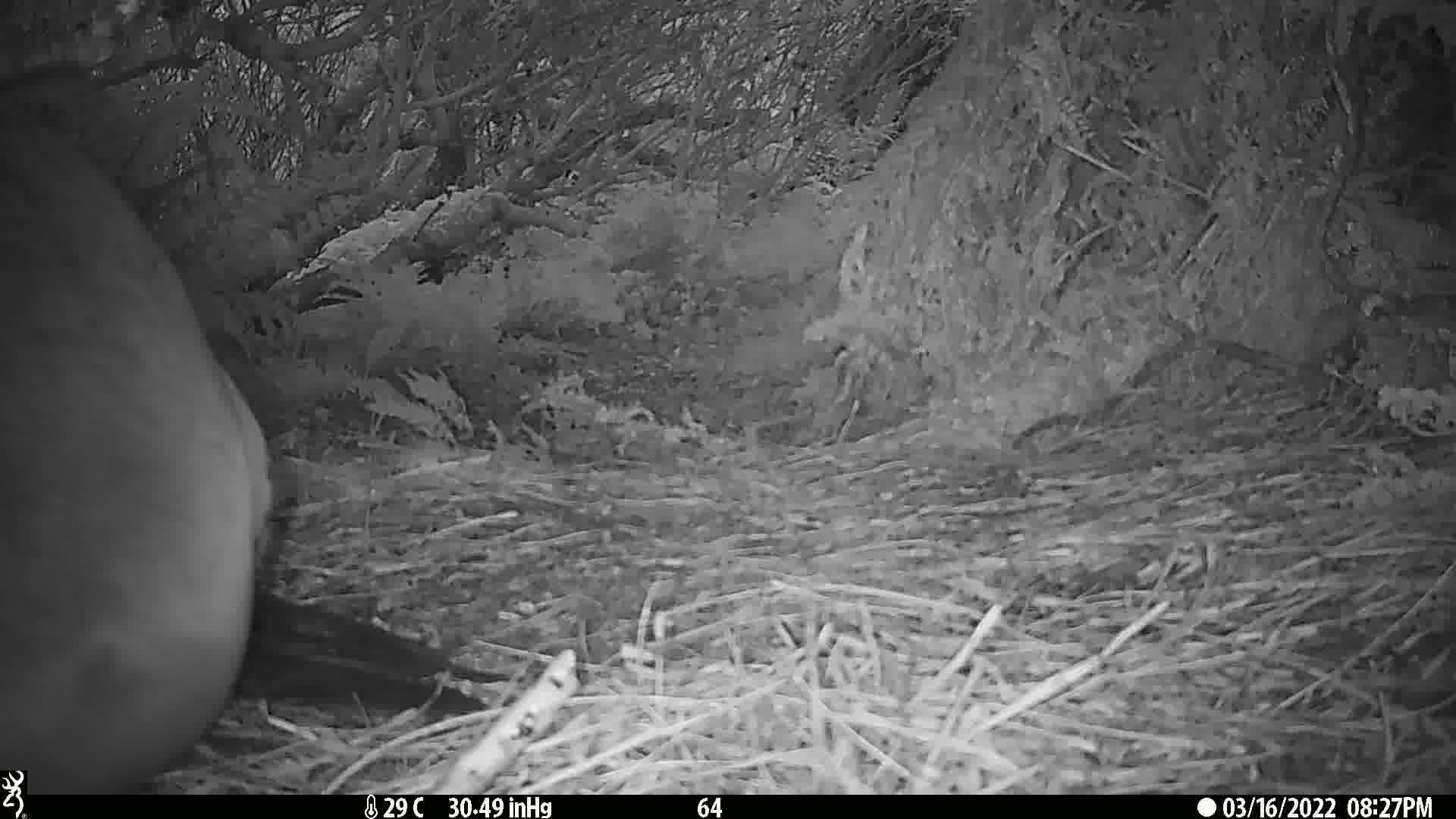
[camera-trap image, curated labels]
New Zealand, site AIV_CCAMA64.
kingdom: Animalia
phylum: Chordata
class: Mammalia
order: Carnivora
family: Otariidae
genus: Phocarctos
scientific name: Phocarctos hookeri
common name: new zealand sea lion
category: sealion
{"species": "sealion (new zealand sea lion) (Phocarctos hookeri)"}